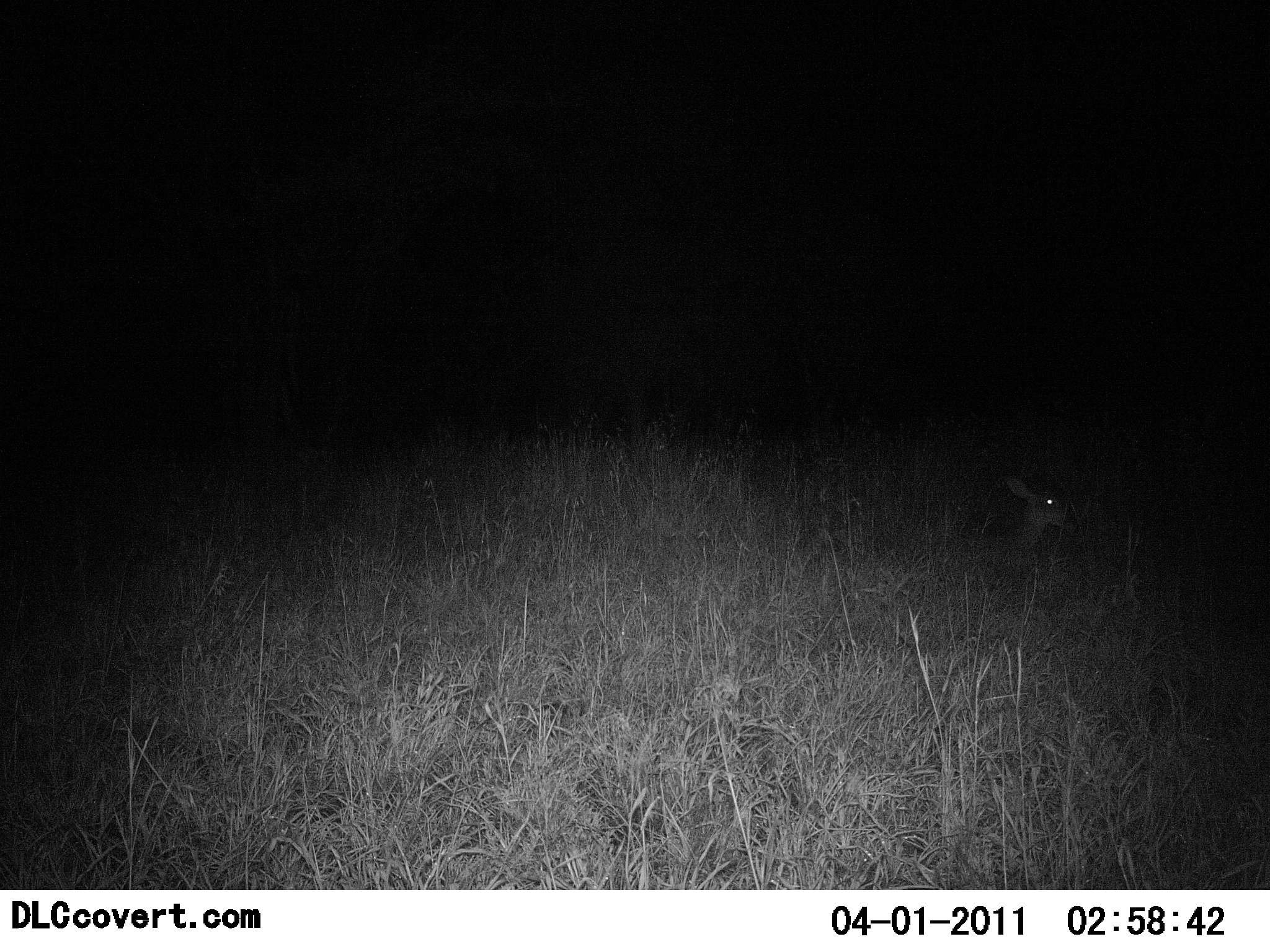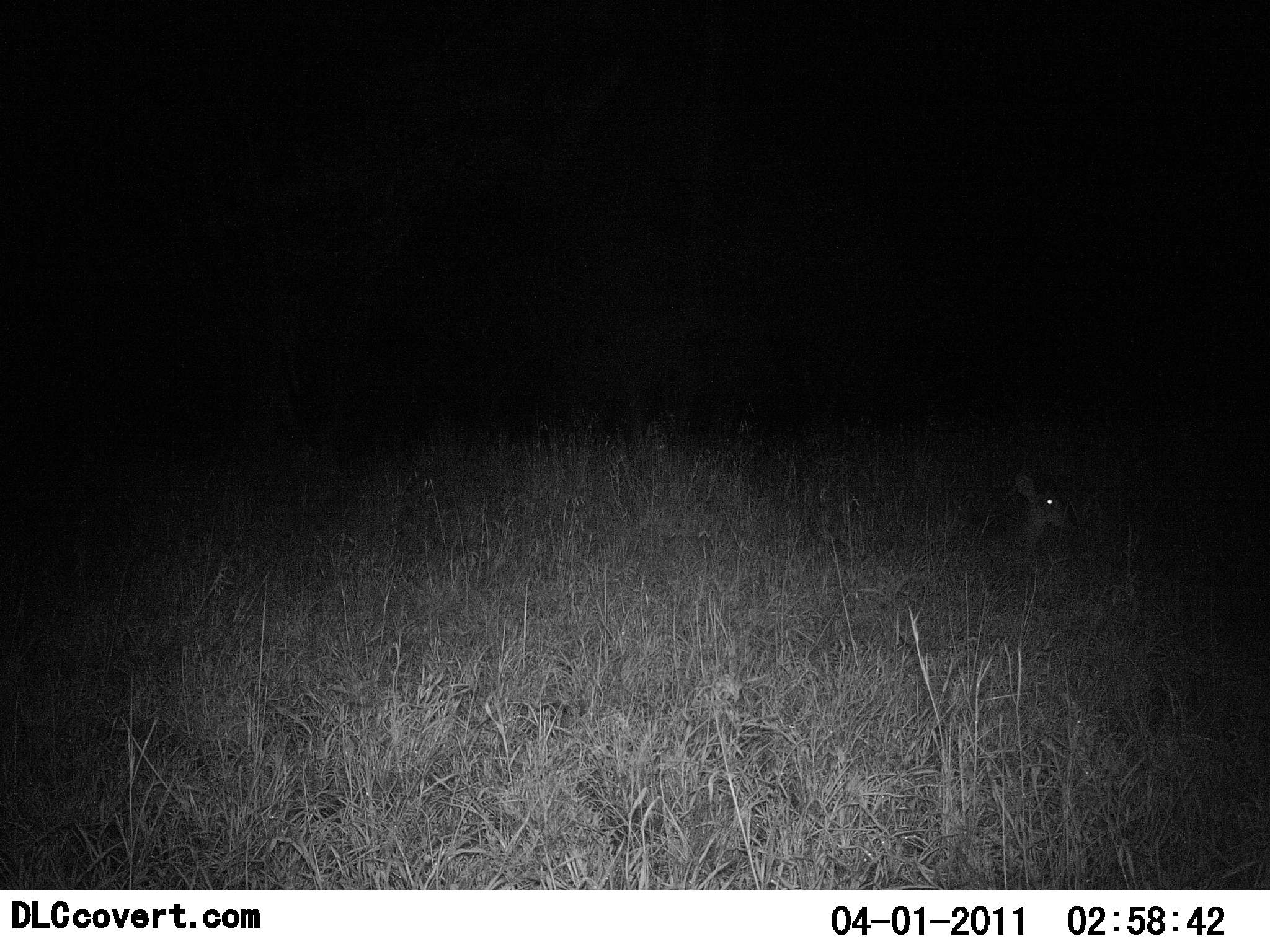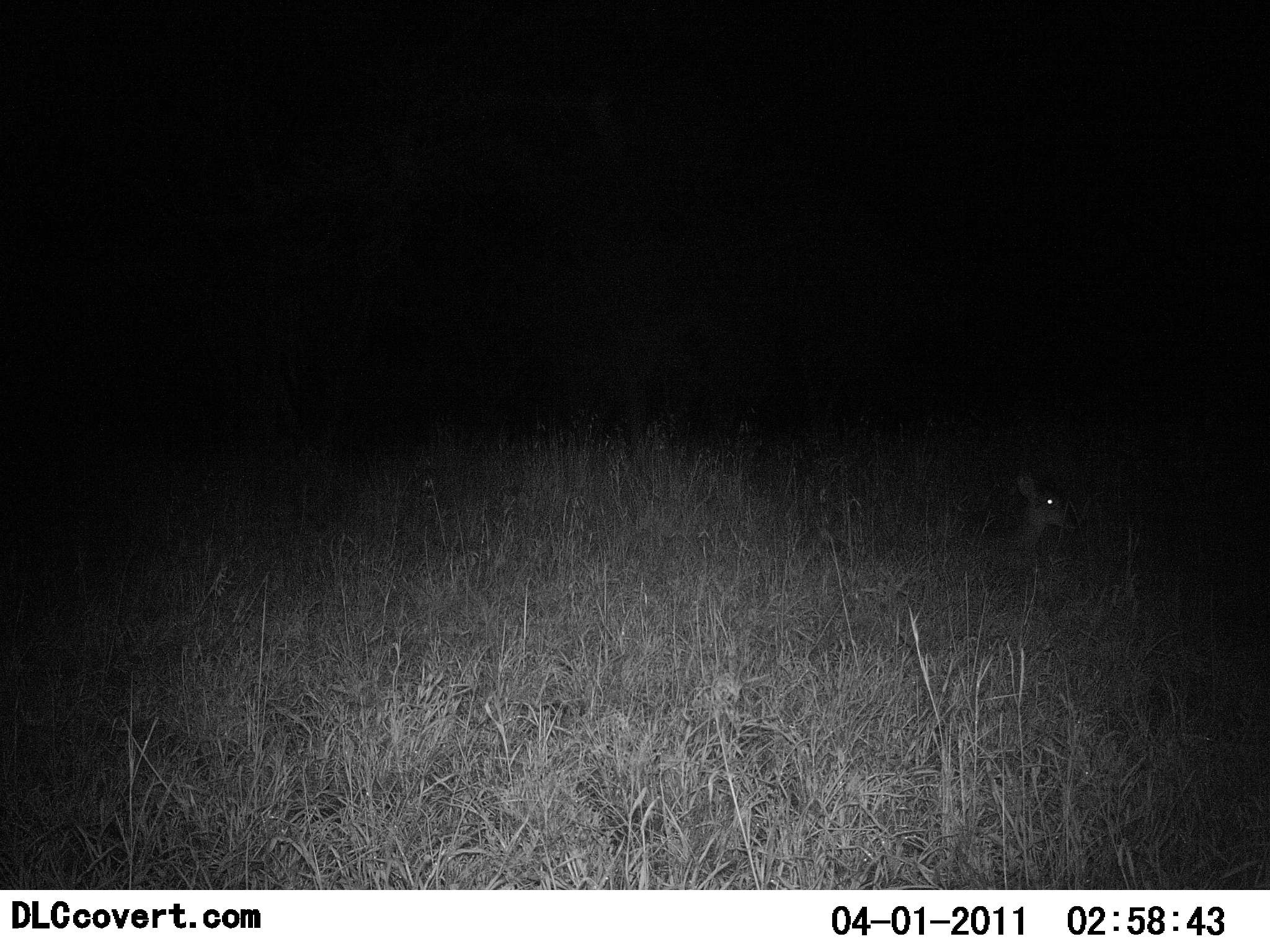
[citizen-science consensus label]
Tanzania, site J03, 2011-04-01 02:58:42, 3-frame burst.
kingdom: Animalia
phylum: Chordata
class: Mammalia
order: Artiodactyla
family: Bovidae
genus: Madoqua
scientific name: Madoqua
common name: dikdik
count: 1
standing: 0%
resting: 80%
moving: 20%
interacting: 0%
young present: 0%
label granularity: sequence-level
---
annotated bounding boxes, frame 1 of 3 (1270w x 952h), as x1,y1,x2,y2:
animal: 1005,475,1068,554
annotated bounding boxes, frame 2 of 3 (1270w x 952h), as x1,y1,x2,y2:
animal: 1005,475,1068,554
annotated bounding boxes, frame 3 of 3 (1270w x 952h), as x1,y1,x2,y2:
animal: 1003,467,1077,552